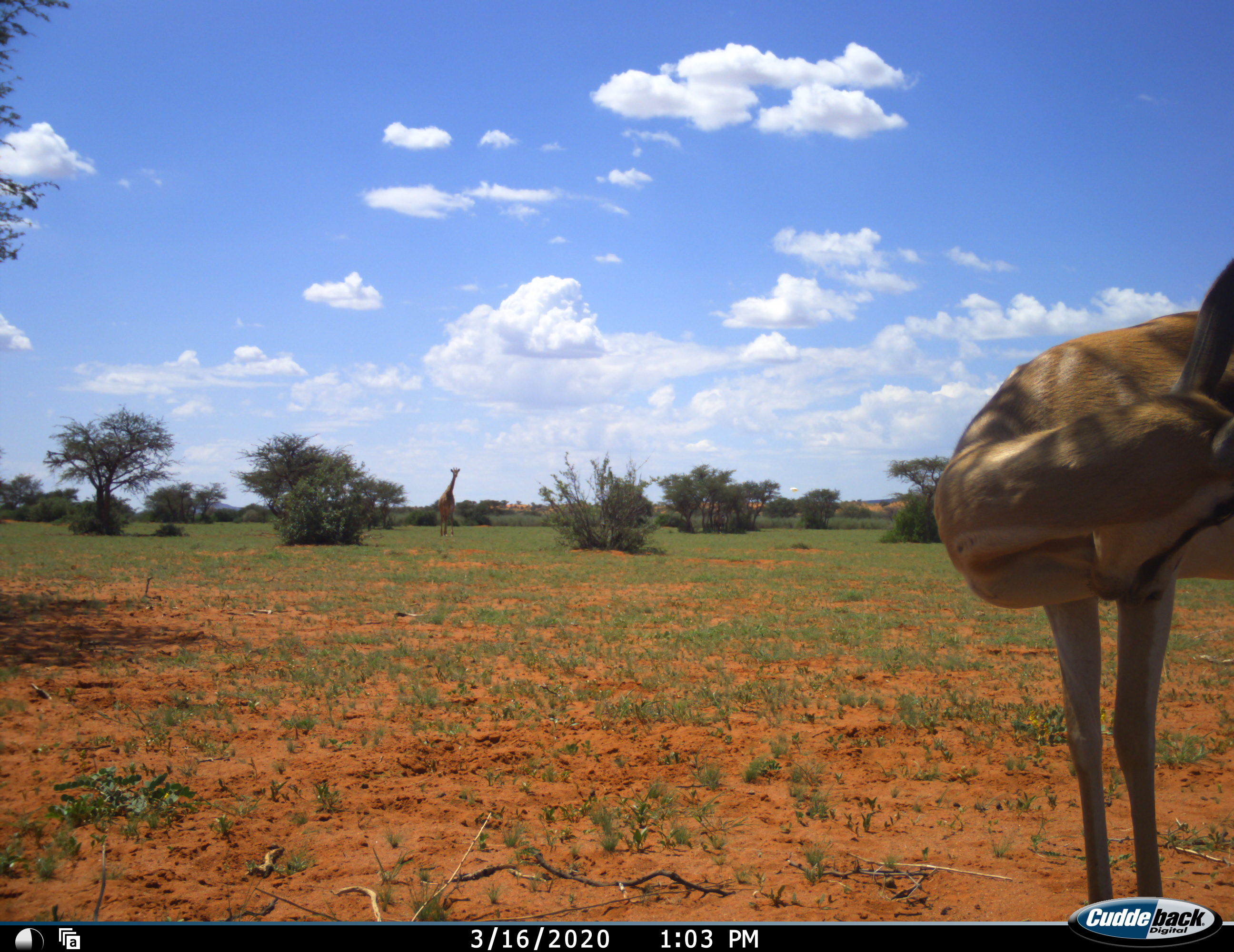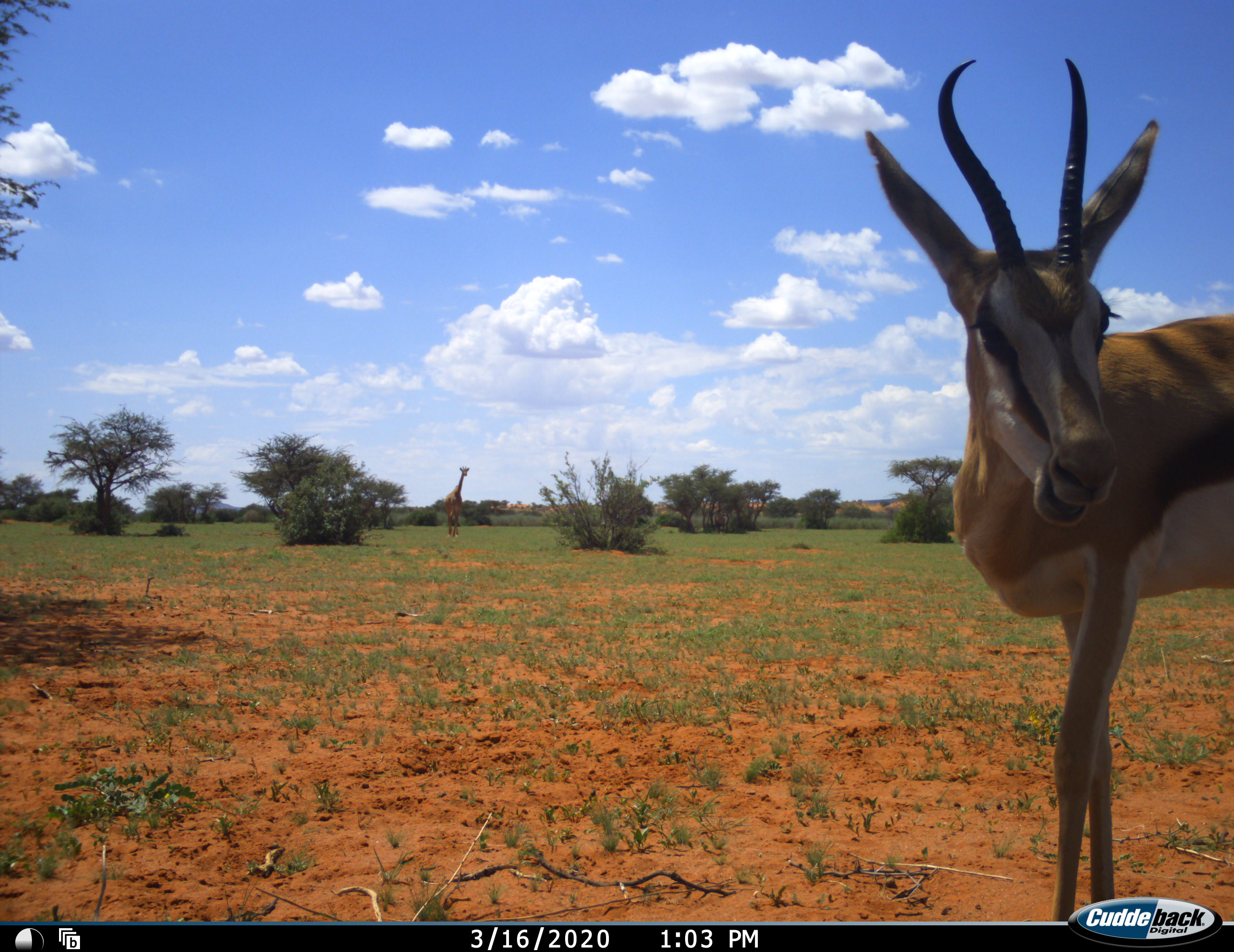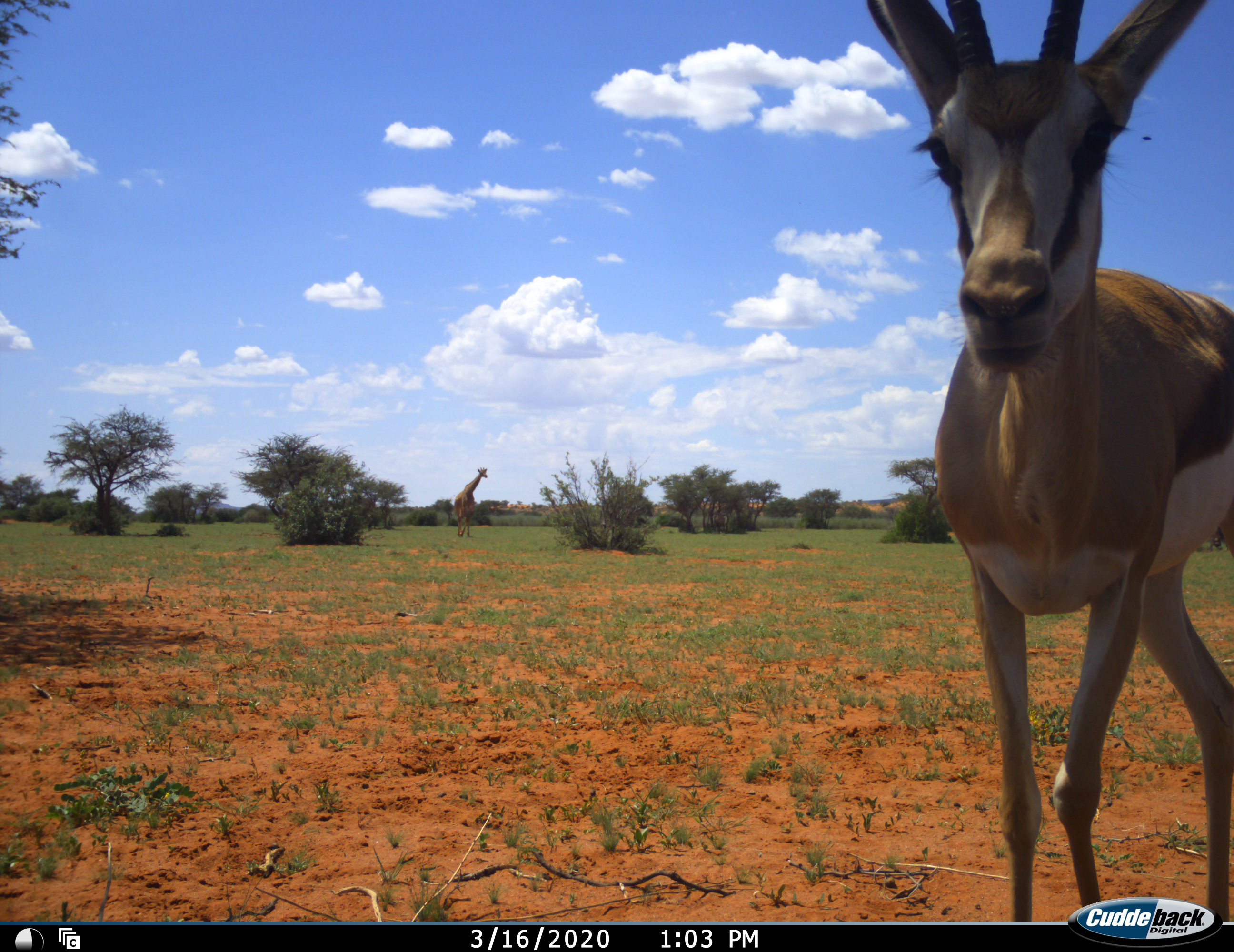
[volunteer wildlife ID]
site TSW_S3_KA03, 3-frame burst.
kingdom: Animalia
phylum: Chordata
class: Mammalia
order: Artiodactyla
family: Giraffidae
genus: Giraffa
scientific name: Giraffa camelopardalis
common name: giraffe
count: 1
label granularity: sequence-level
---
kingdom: Animalia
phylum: Chordata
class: Mammalia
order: Artiodactyla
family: Bovidae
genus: Antidorcas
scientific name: Antidorcas marsupialis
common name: springbok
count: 1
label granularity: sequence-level